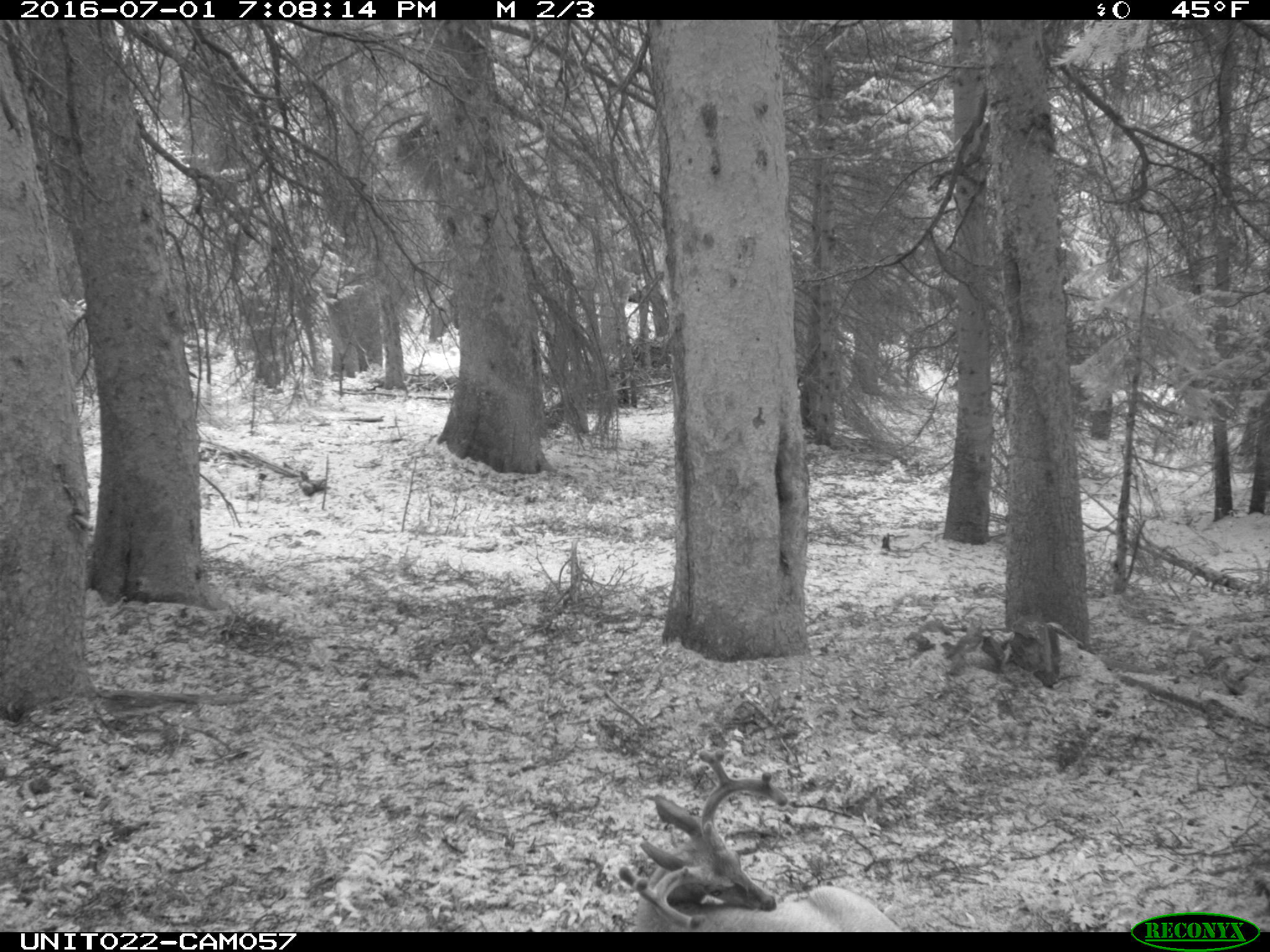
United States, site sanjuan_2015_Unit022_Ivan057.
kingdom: Animalia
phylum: Chordata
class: Mammalia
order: Artiodactyla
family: Cervidae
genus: Odocoileus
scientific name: Odocoileus hemionus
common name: mule deer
Odocoileus hemionus (mule deer).